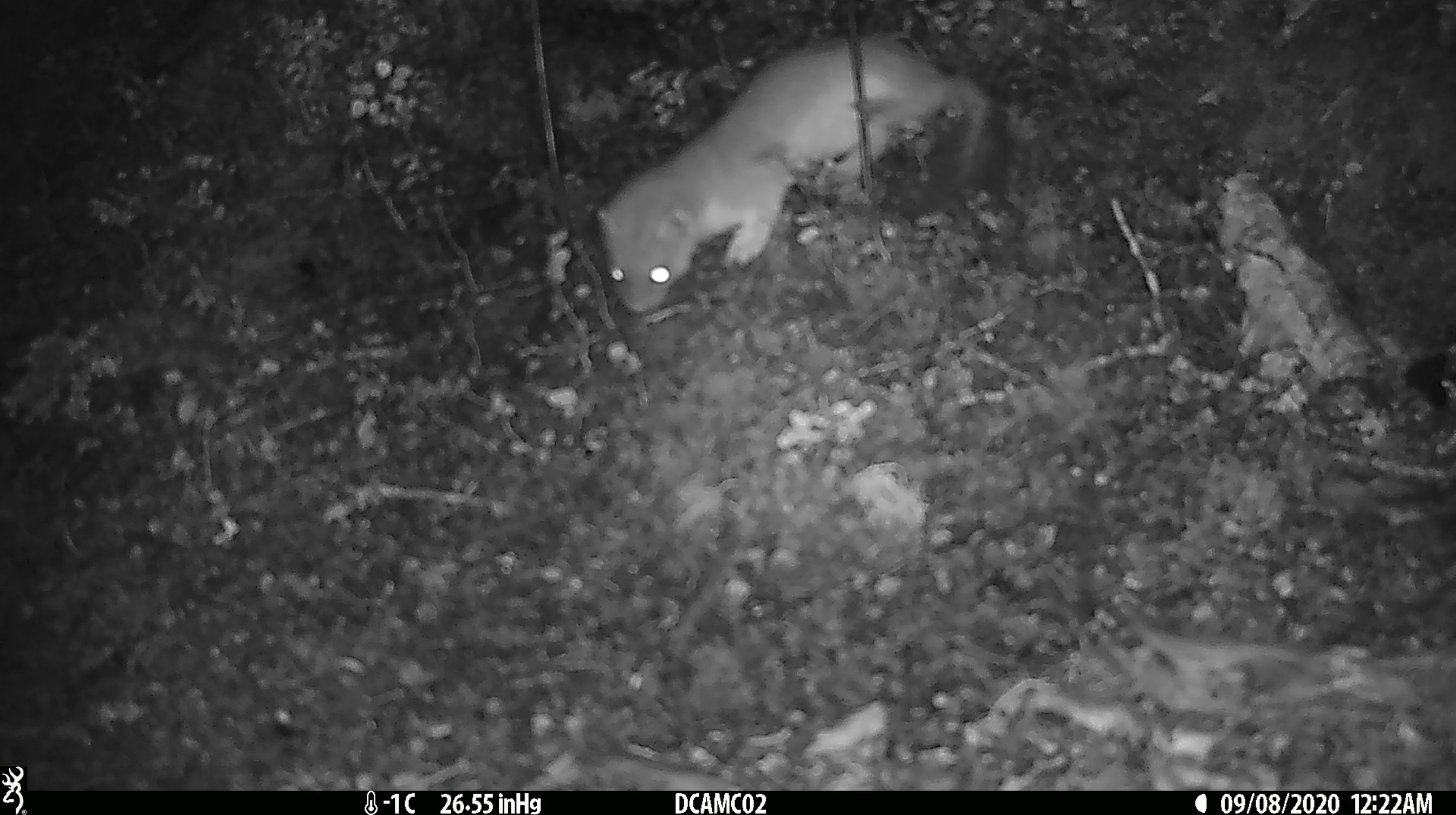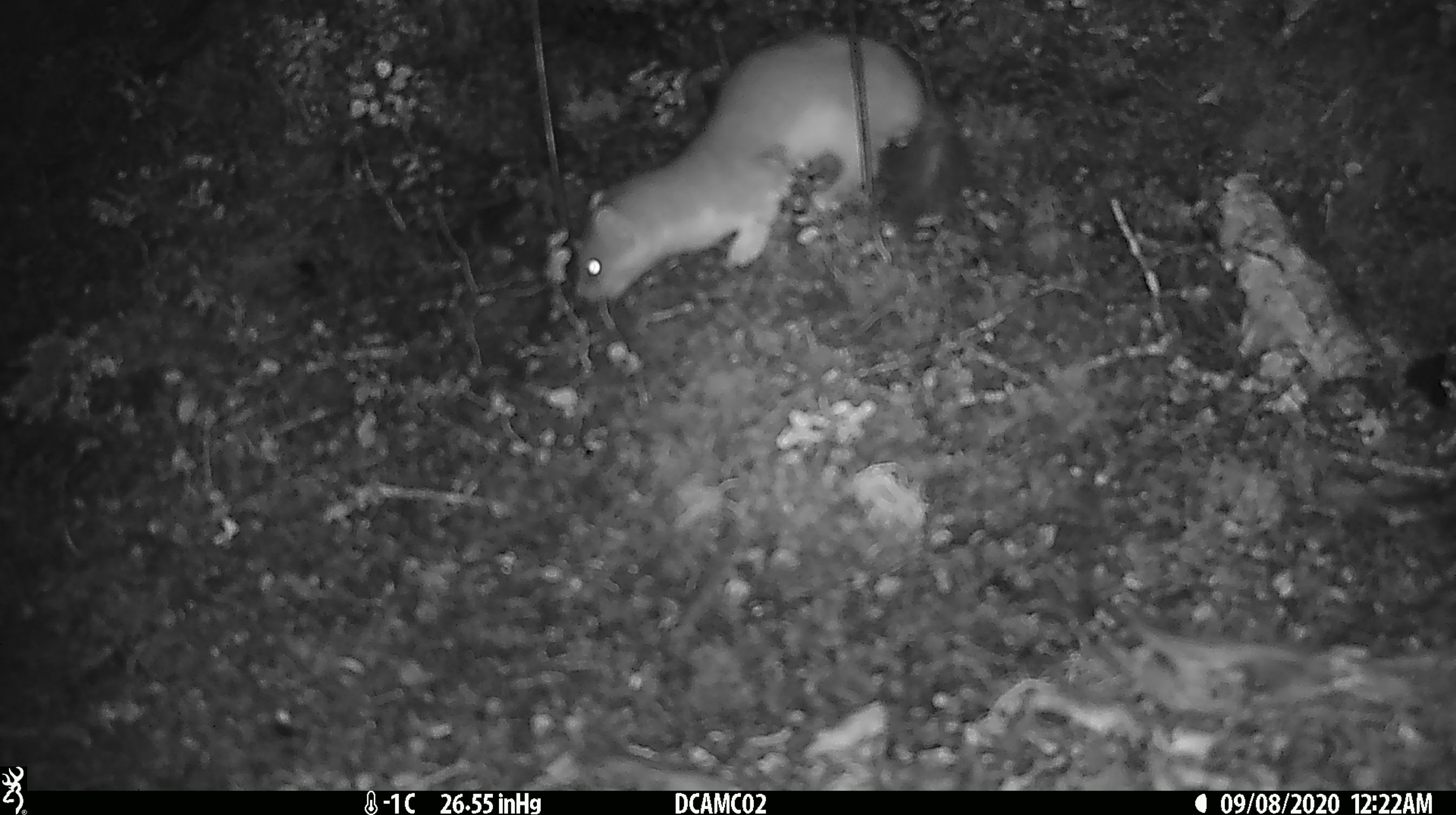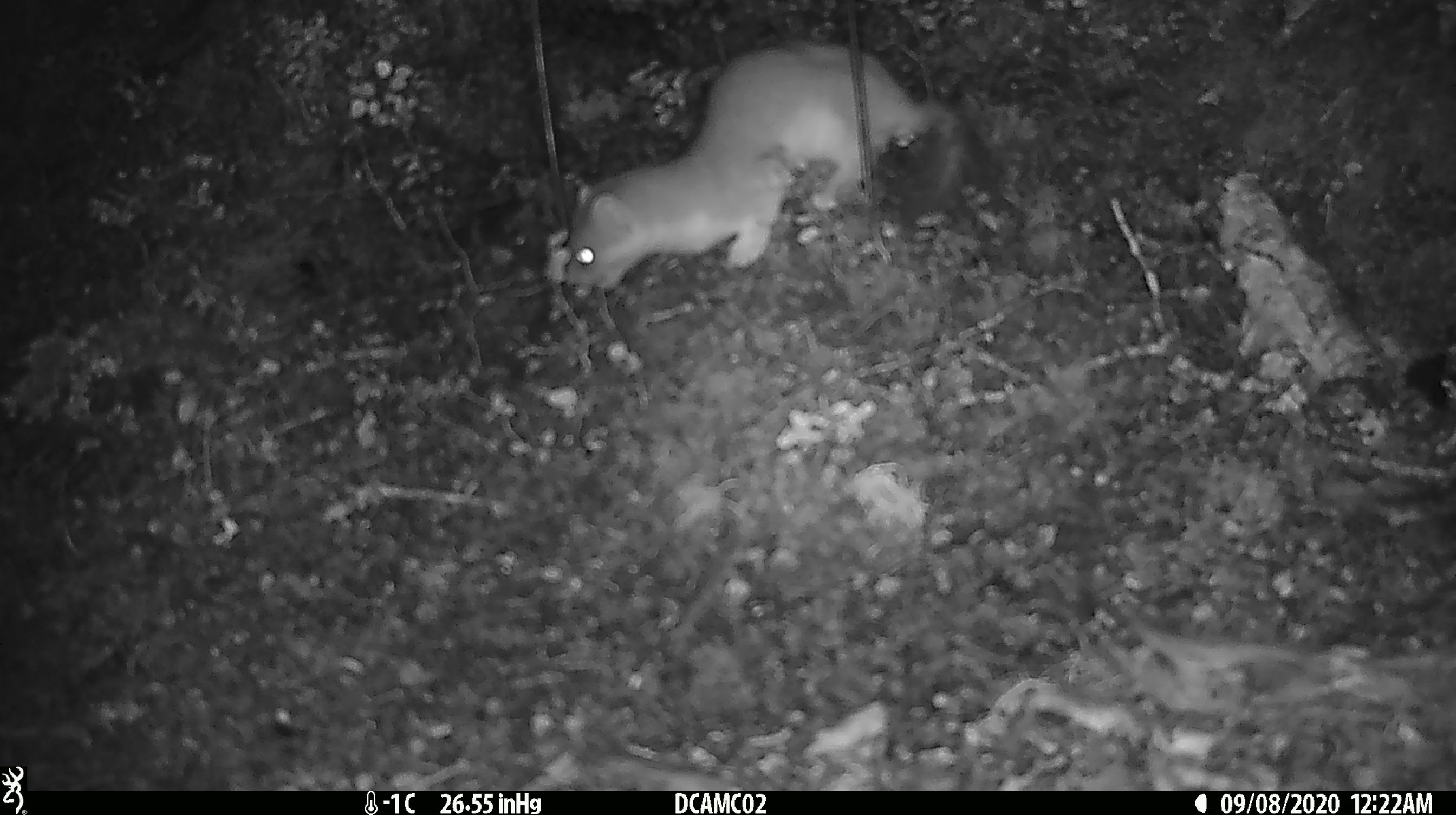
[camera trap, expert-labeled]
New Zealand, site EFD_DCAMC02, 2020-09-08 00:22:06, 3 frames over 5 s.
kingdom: Animalia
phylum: Chordata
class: Mammalia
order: Carnivora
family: Mustelidae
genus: Mustela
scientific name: Mustela erminea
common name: stoat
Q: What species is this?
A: Stoat (Mustela erminea).